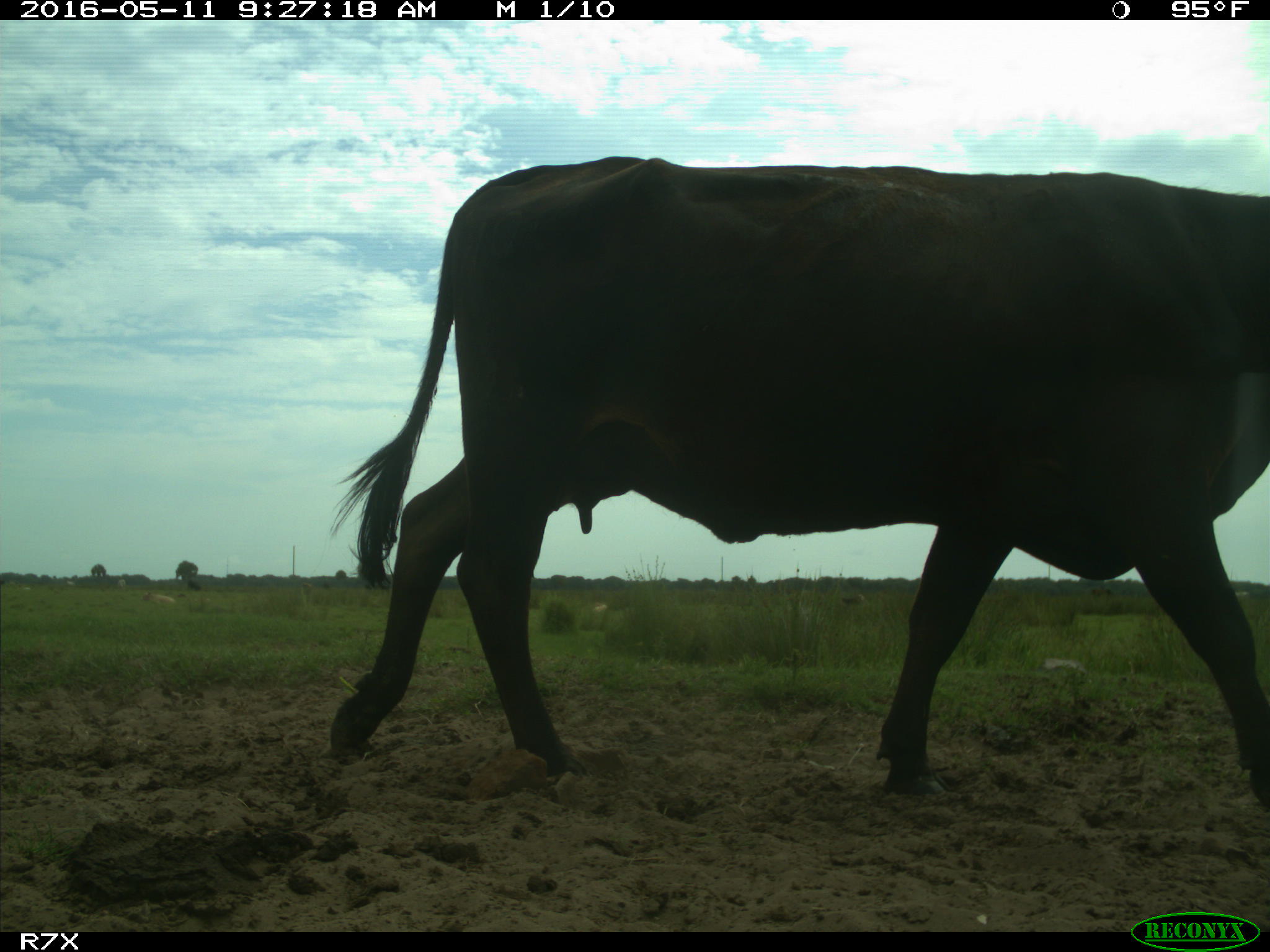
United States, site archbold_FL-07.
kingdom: Animalia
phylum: Chordata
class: Mammalia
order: Artiodactyla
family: Bovidae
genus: Bos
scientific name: Bos taurus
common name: domestic cow